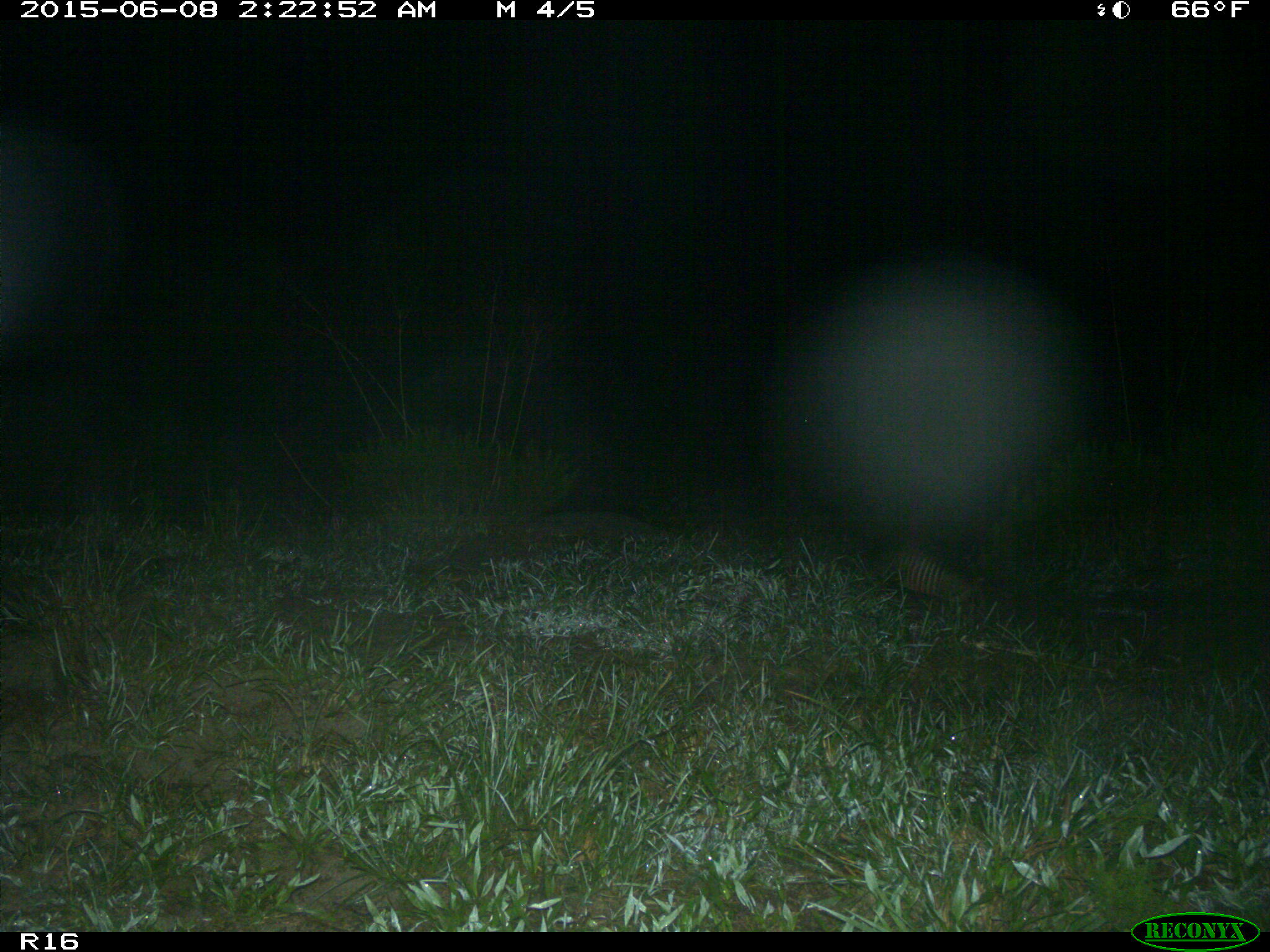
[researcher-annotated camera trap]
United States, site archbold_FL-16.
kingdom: Animalia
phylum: Chordata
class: Mammalia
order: Cingulata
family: Dasypodidae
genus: Dasypus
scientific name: Dasypus novemcinctus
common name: nine-banded armadillo